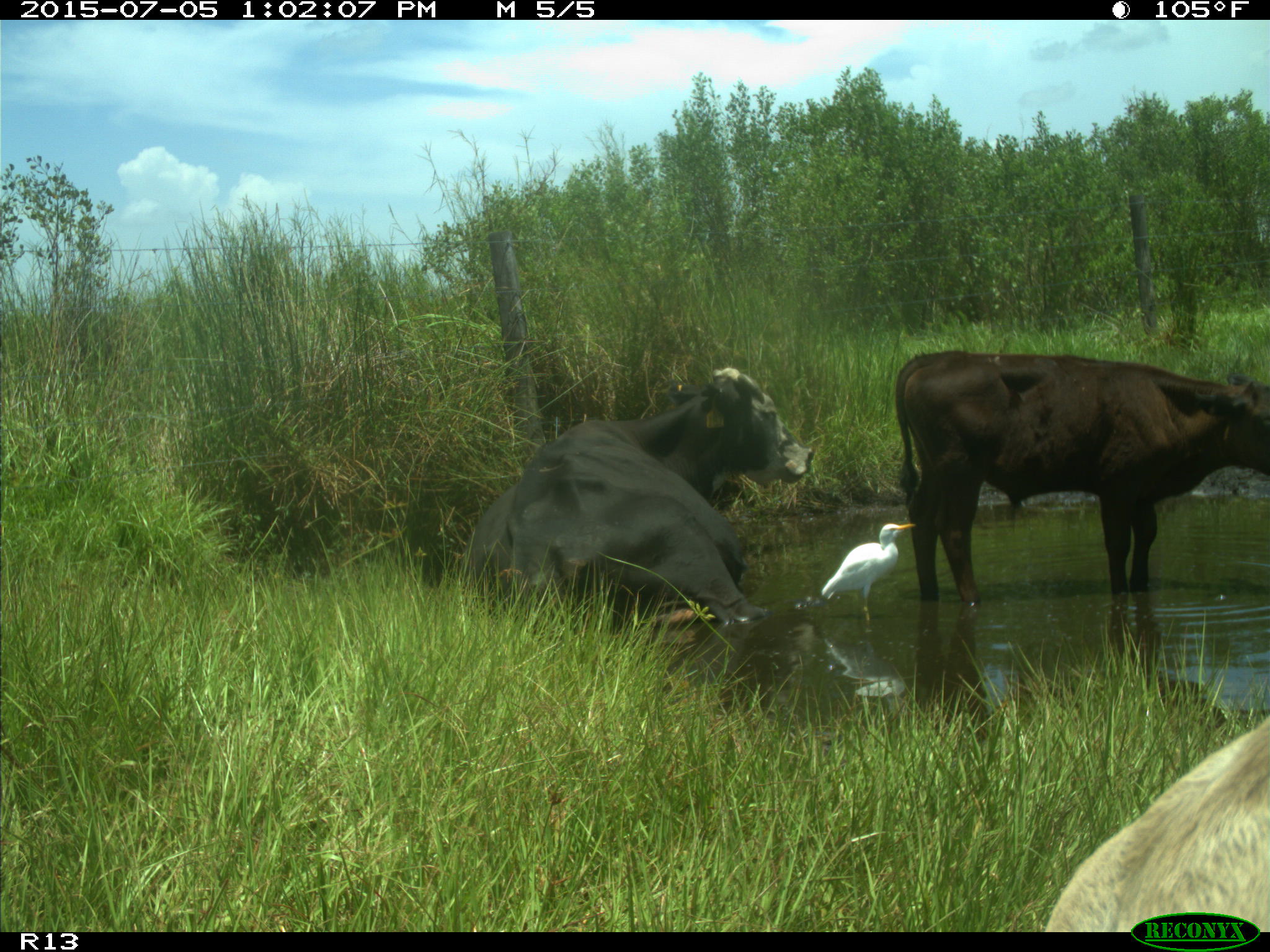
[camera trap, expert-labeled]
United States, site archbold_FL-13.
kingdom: Animalia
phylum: Chordata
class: Mammalia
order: Artiodactyla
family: Bovidae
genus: Bos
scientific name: Bos taurus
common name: domestic cow